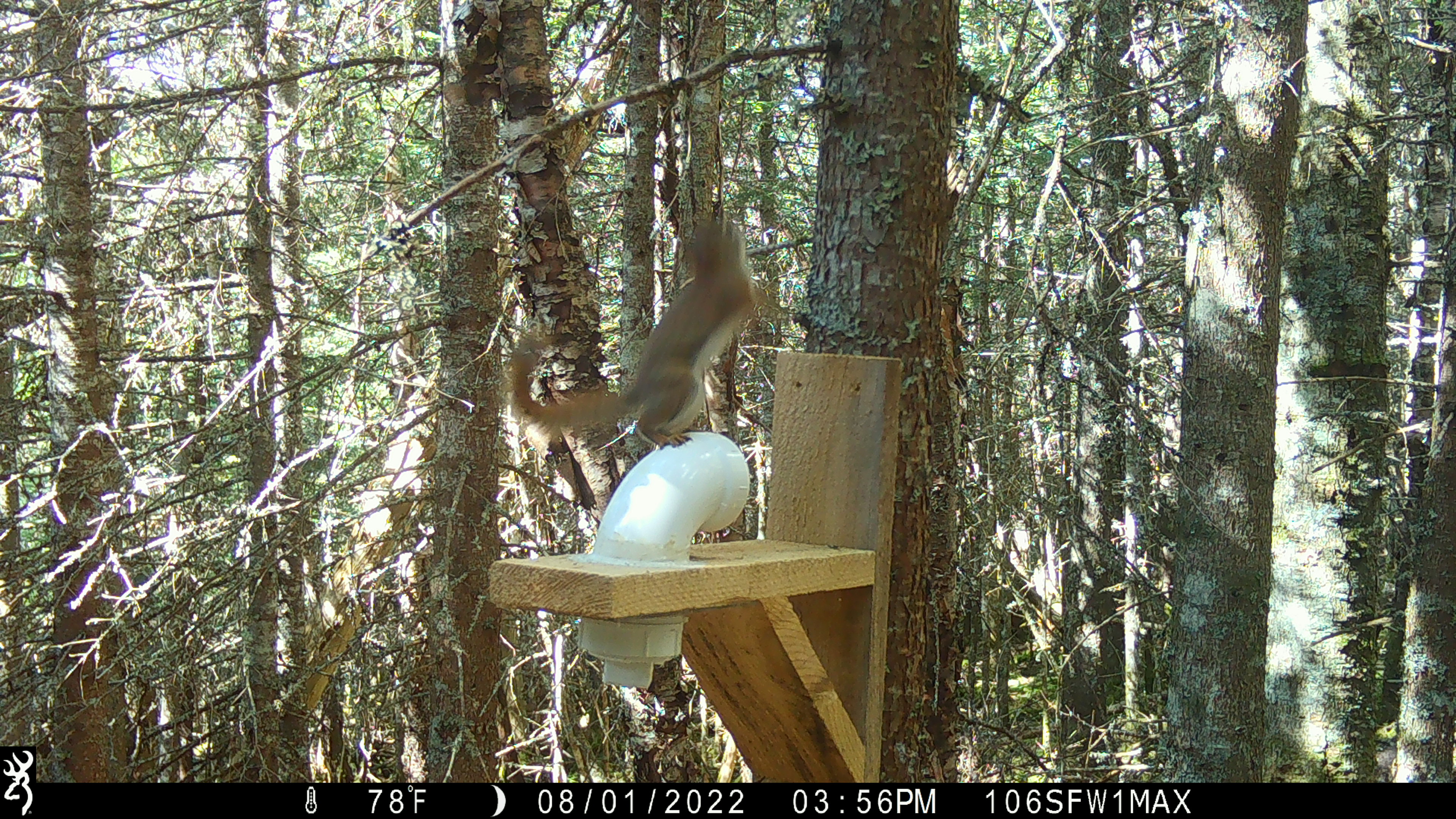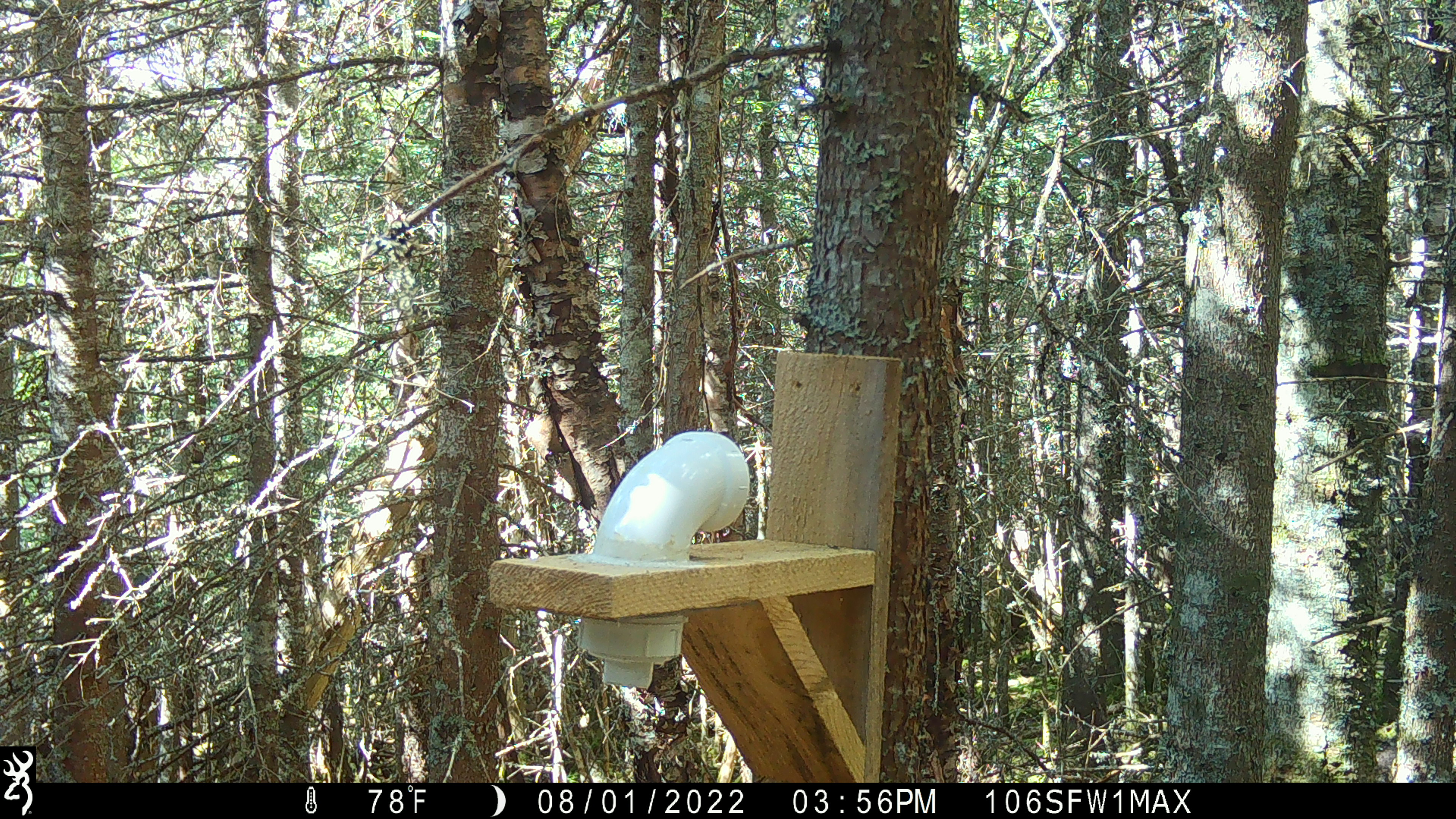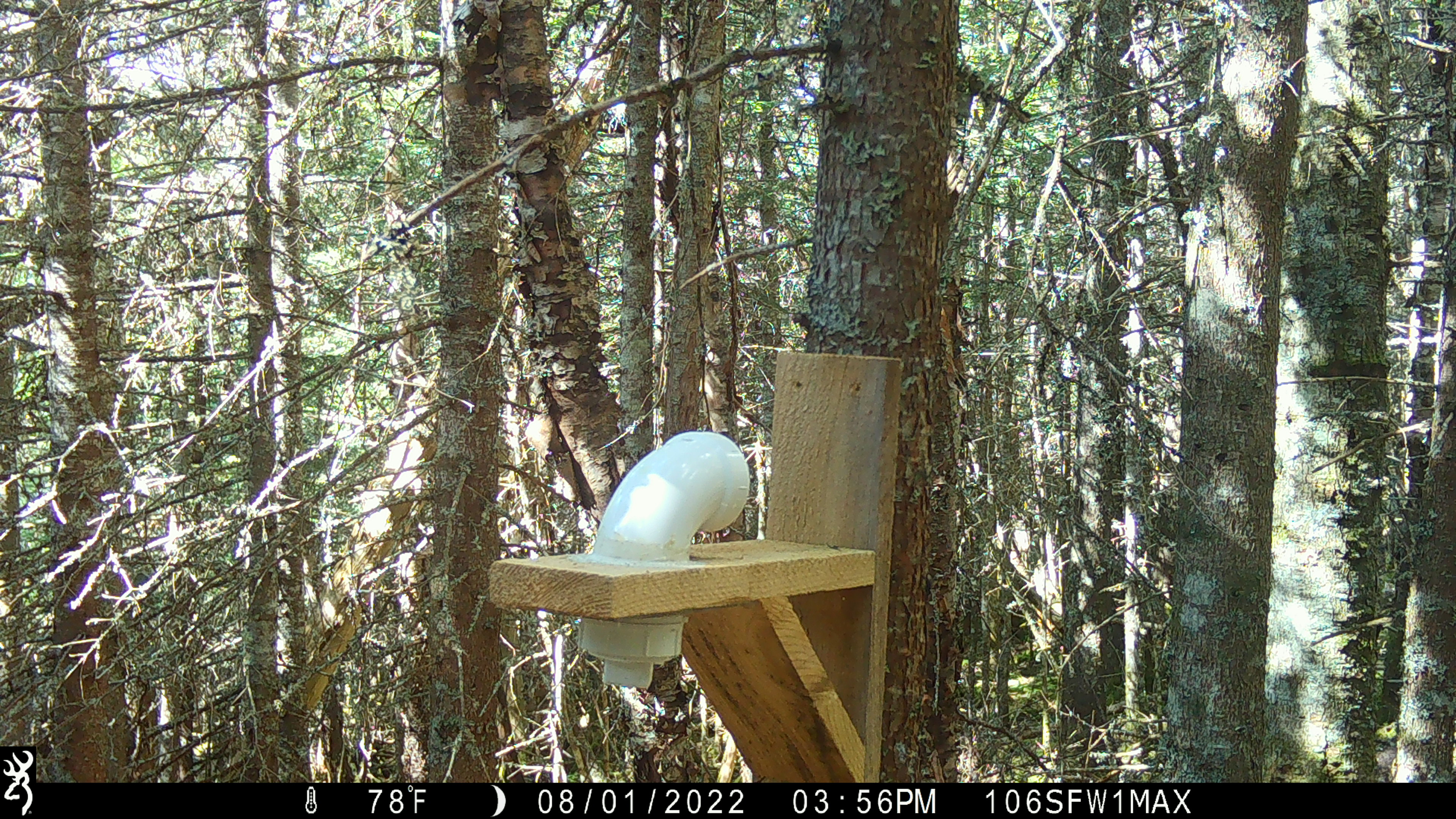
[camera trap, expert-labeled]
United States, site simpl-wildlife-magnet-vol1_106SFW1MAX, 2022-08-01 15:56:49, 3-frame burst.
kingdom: Animalia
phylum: Chordata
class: Mammalia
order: Rodentia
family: Sciuridae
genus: Tamiasciurus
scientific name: Tamiasciurus hudsonicus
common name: red squirrel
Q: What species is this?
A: Red squirrel (Tamiasciurus hudsonicus).